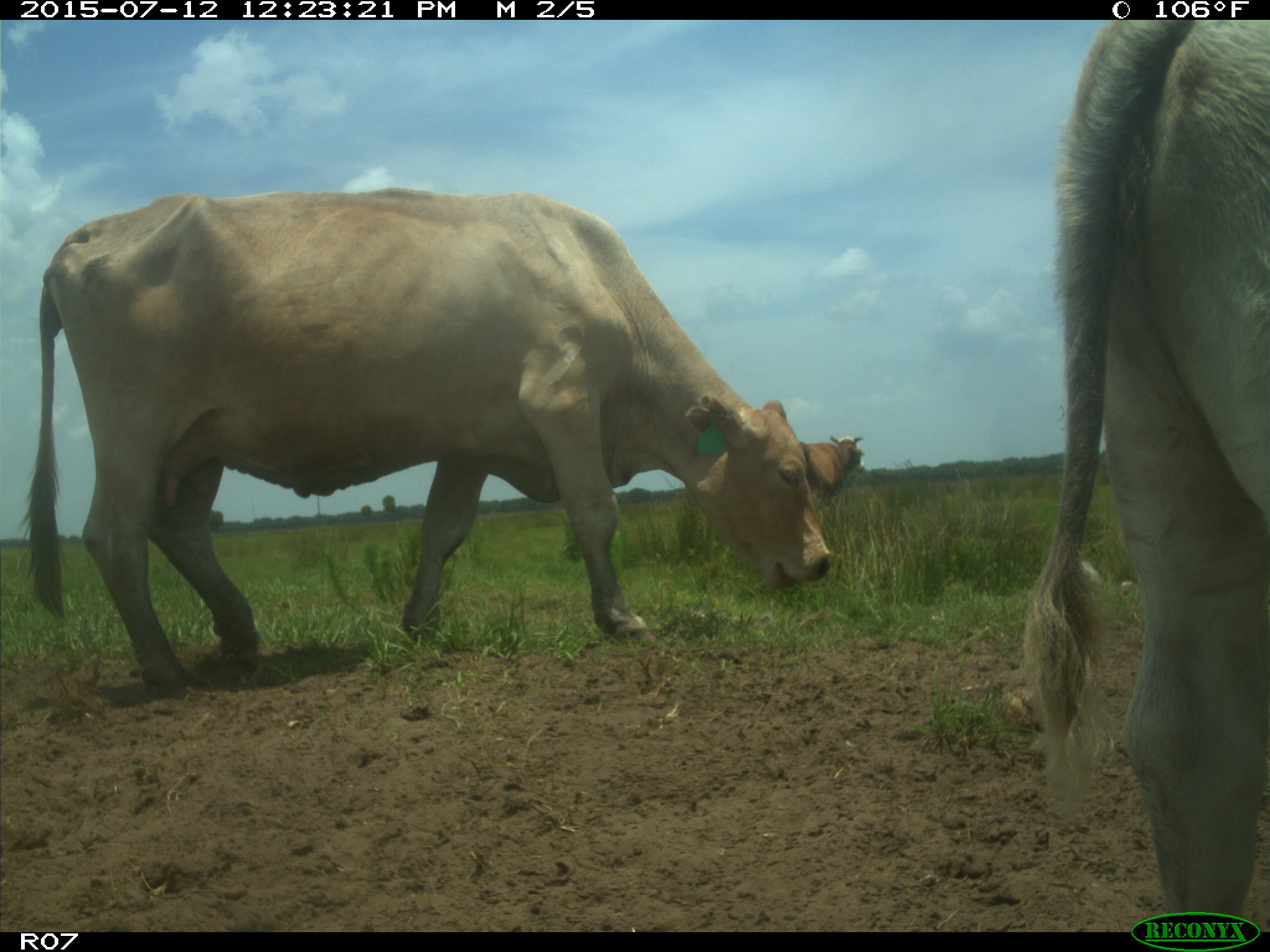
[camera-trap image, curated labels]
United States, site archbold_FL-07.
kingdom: Animalia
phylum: Chordata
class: Mammalia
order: Artiodactyla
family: Bovidae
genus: Bos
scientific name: Bos taurus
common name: domestic cow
Bos taurus (domestic cow).